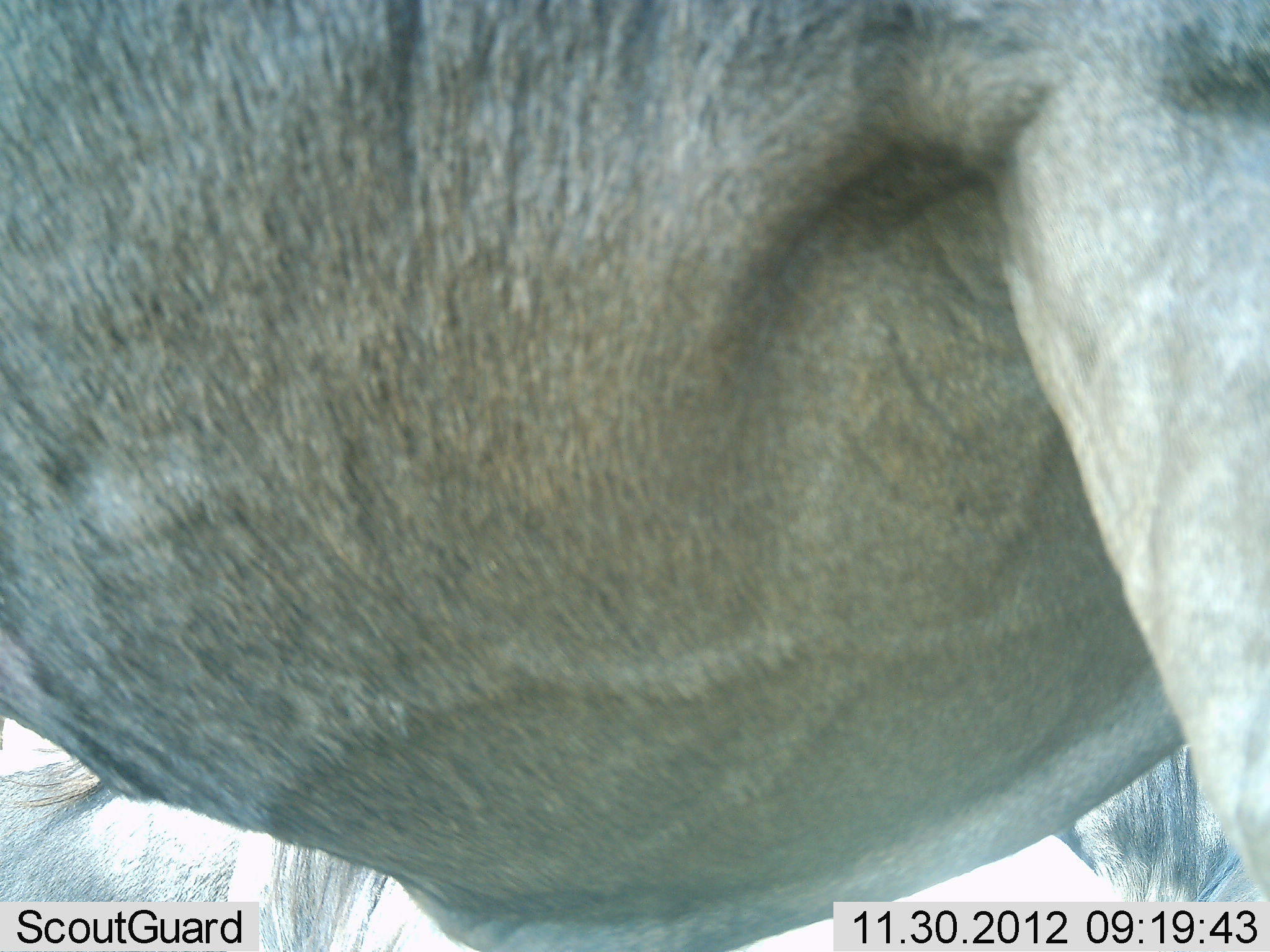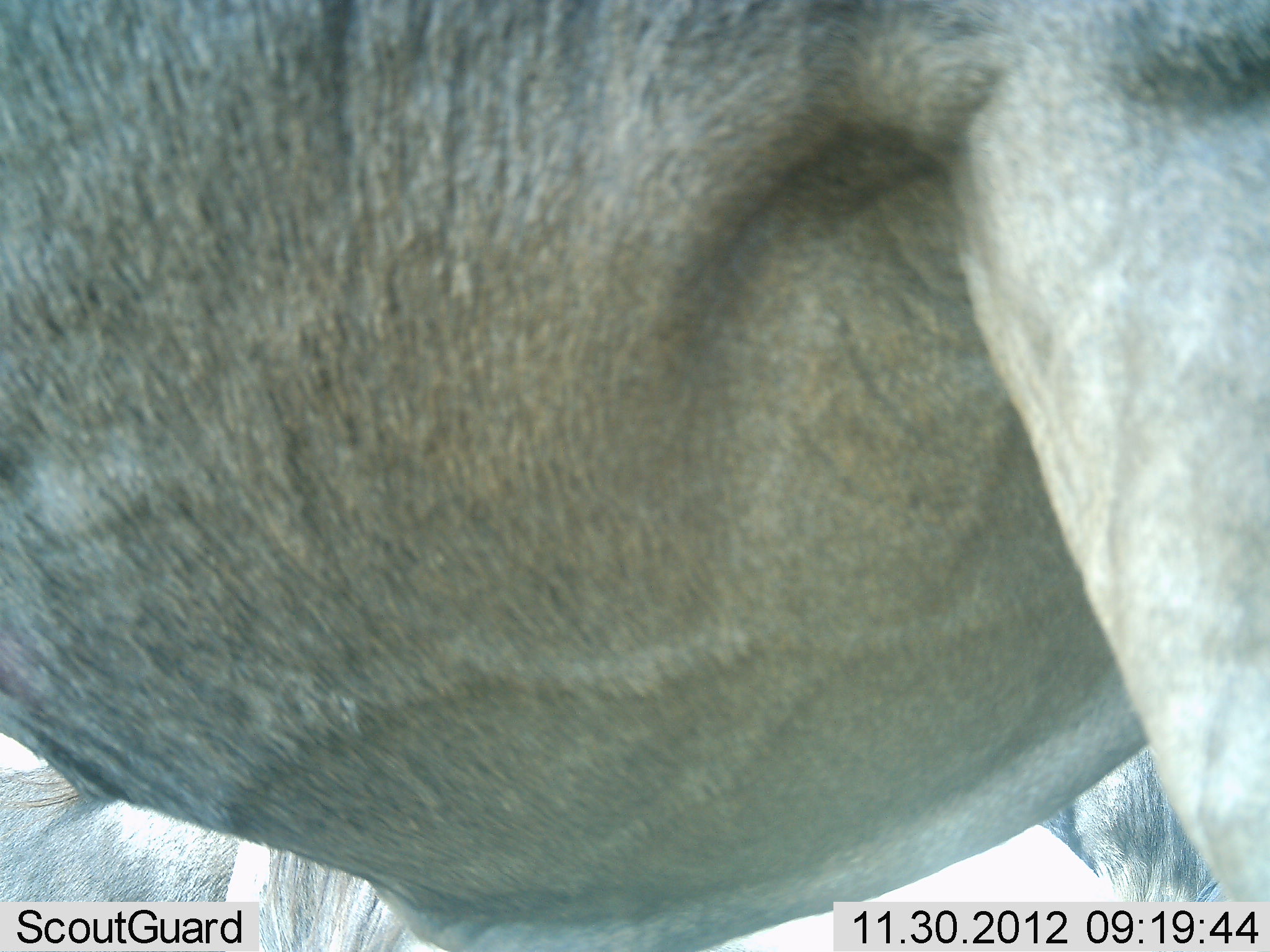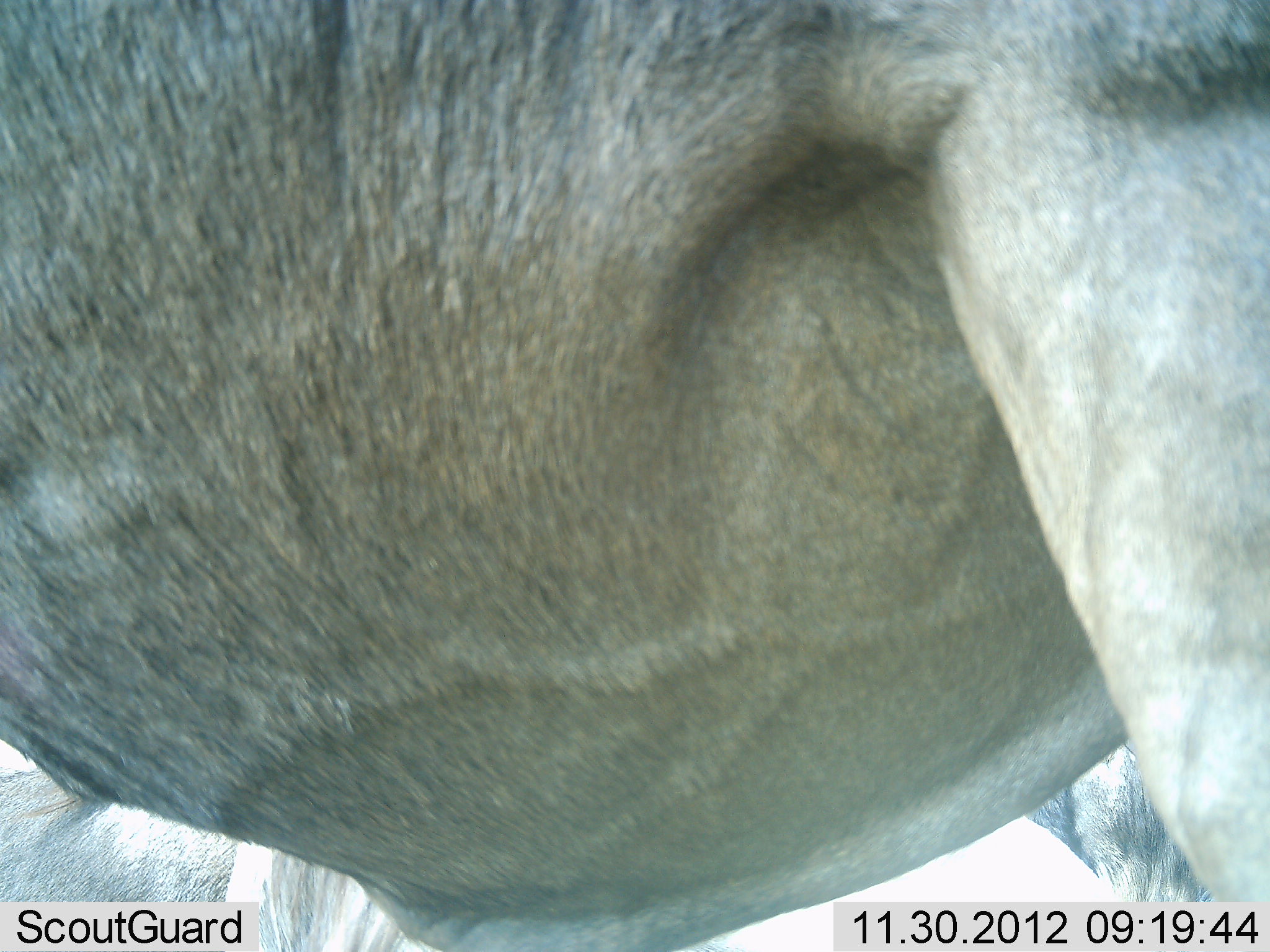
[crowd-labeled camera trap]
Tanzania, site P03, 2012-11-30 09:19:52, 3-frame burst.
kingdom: Animalia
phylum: Chordata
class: Mammalia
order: Artiodactyla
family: Bovidae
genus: Connochaetes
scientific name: Connochaetes taurinus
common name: blue wildebeest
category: wildebeest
Wildebeest (blue wildebeest) (Connochaetes taurinus), count 3. Behavior (volunteer vote fractions): standing 90%, resting 50%, moving 10%, interacting 0%. Young present (vote fraction): 0%. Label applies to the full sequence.